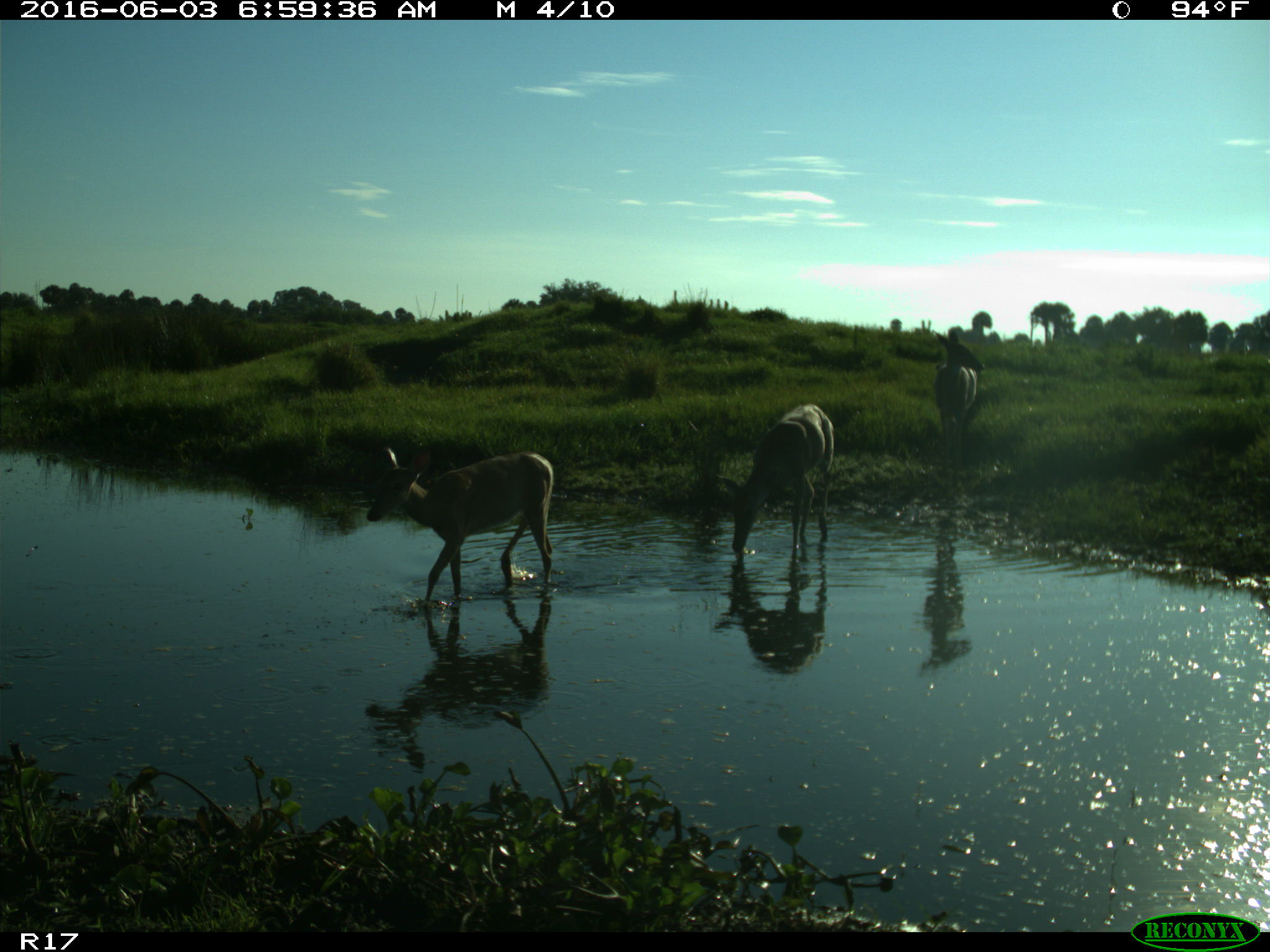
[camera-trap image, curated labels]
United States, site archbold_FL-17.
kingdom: Animalia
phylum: Chordata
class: Mammalia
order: Artiodactyla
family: Cervidae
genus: Odocoileus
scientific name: Odocoileus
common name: deer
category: unidentified deer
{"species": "unidentified deer (deer) (Odocoileus)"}